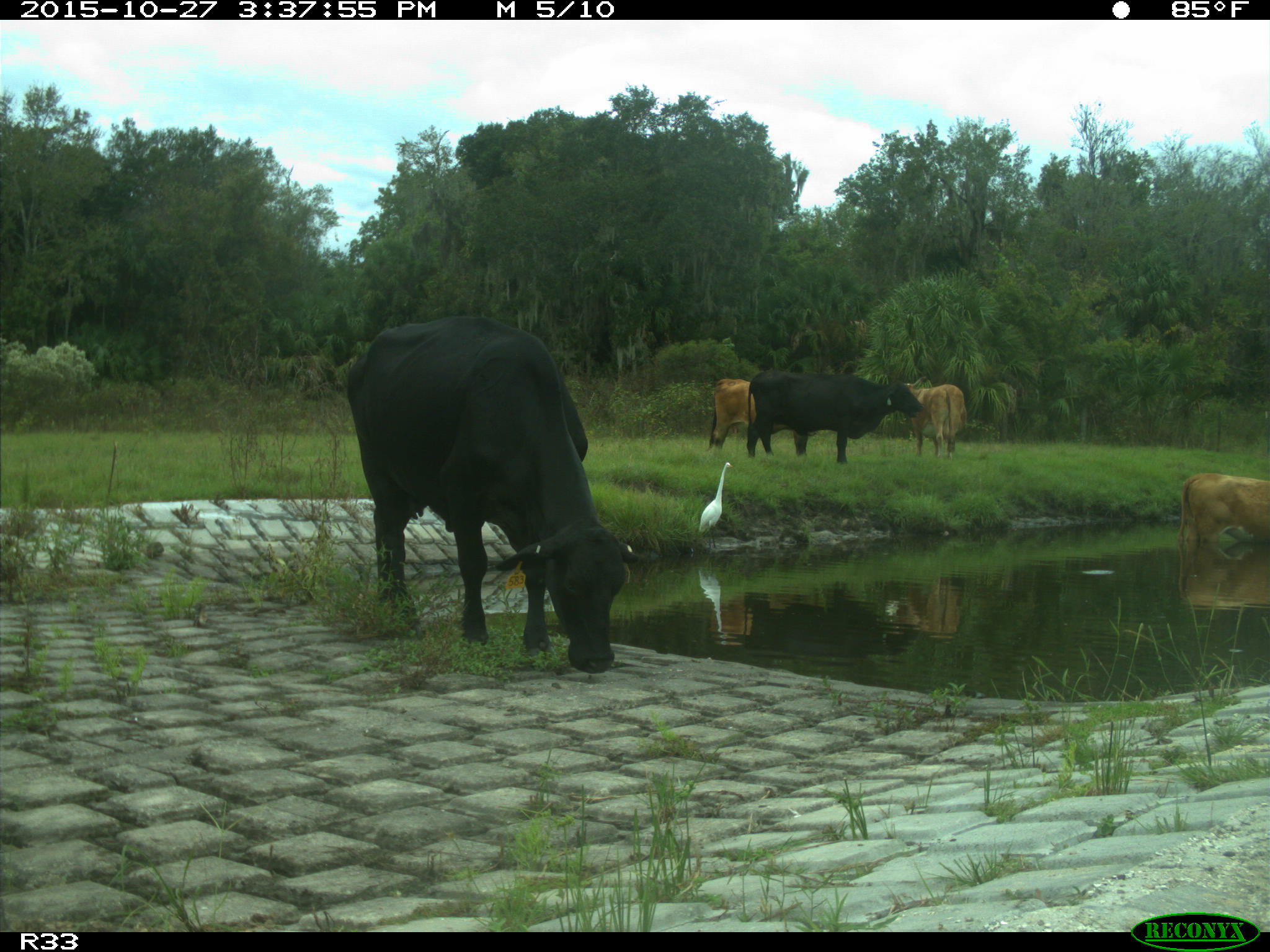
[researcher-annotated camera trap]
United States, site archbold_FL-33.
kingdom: Animalia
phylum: Chordata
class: Mammalia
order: Artiodactyla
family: Bovidae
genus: Bos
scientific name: Bos taurus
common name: domestic cow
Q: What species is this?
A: Bos taurus (domestic cow).